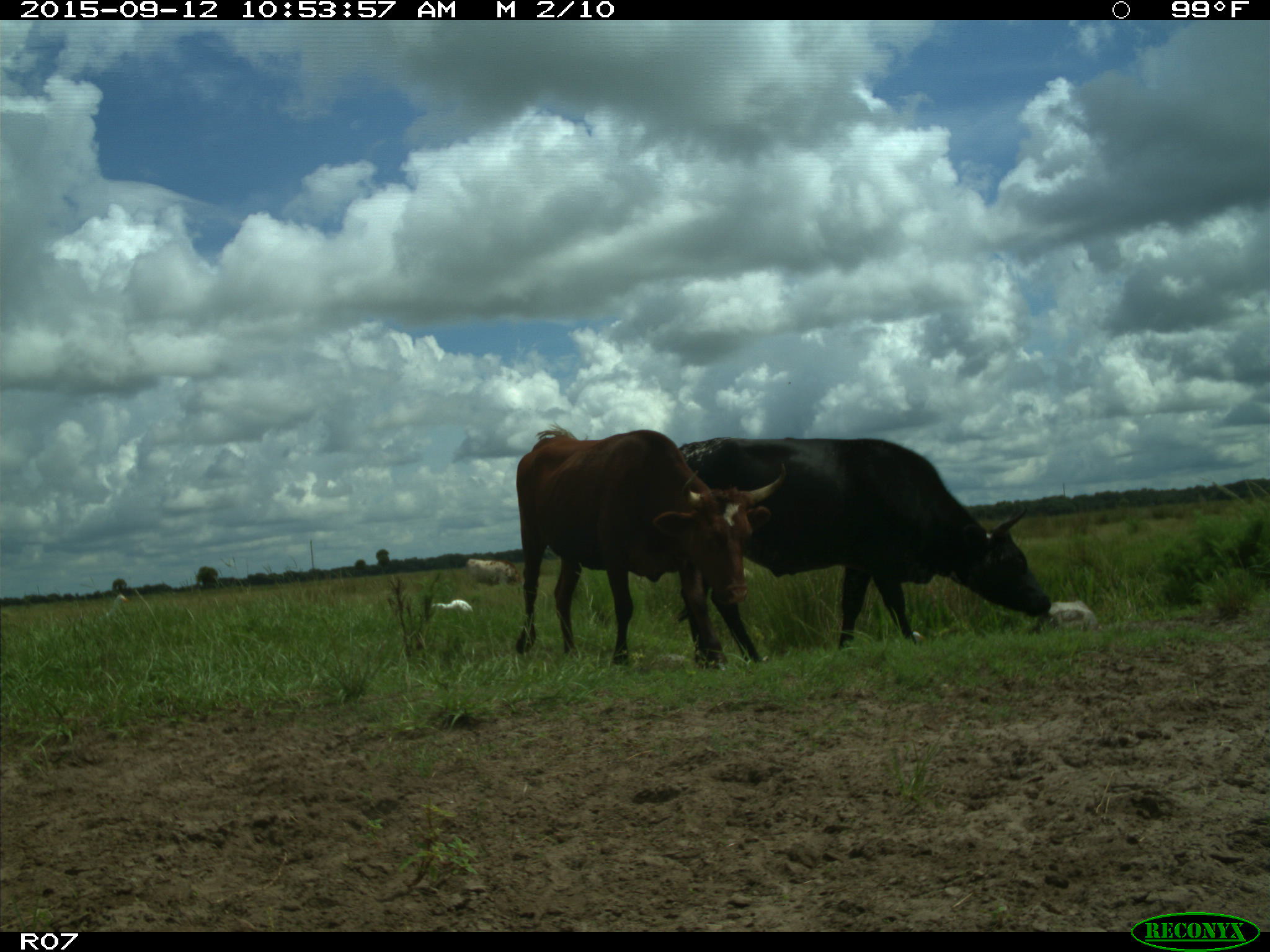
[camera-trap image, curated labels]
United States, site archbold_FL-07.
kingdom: Animalia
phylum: Chordata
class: Mammalia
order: Artiodactyla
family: Bovidae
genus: Bos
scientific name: Bos taurus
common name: domestic cow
Bos taurus (domestic cow).